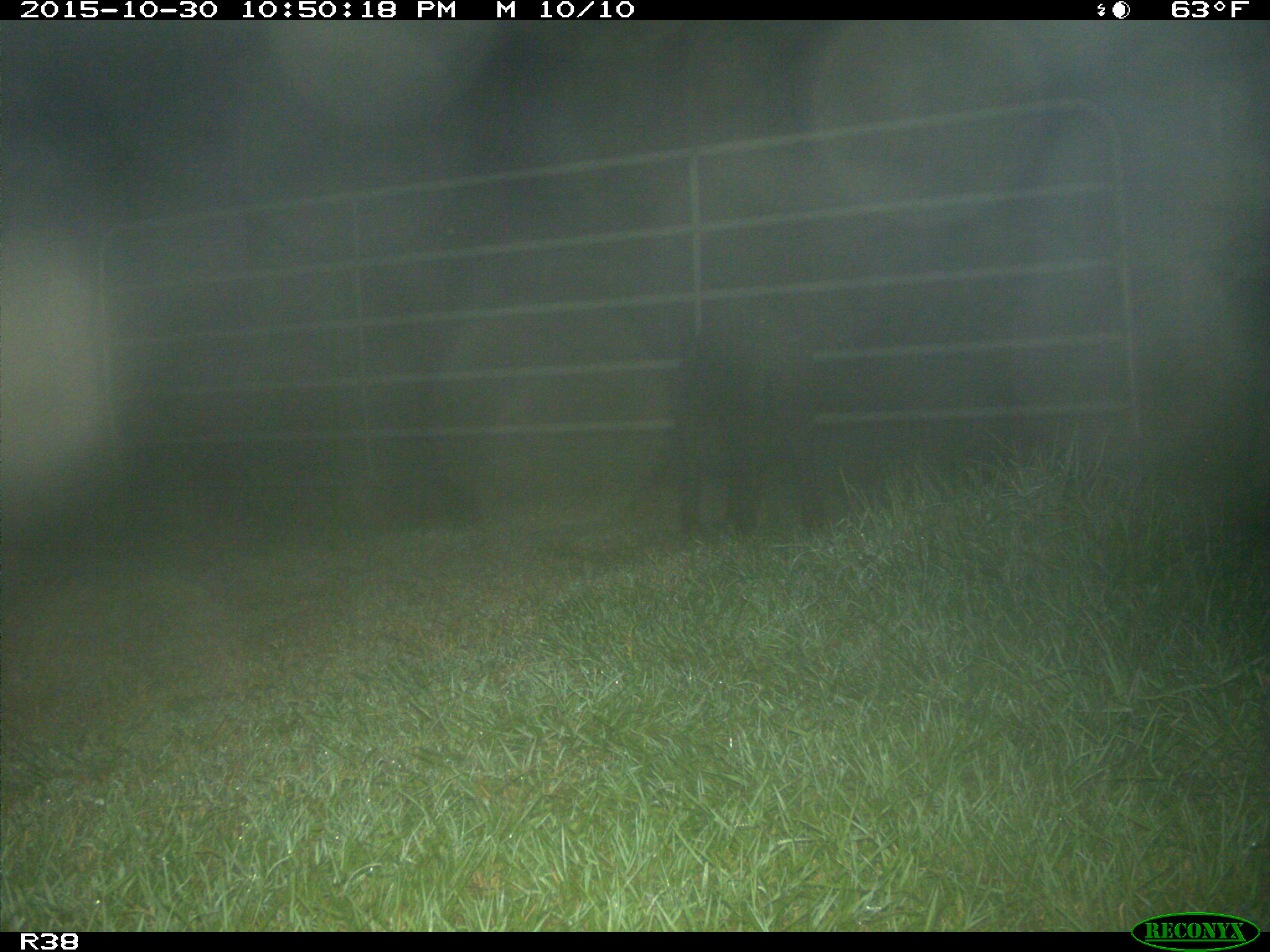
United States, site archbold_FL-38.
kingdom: Animalia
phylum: Chordata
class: Mammalia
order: Artiodactyla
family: Suidae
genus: Sus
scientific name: Sus scrofa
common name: wild boar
Sus scrofa (wild boar).